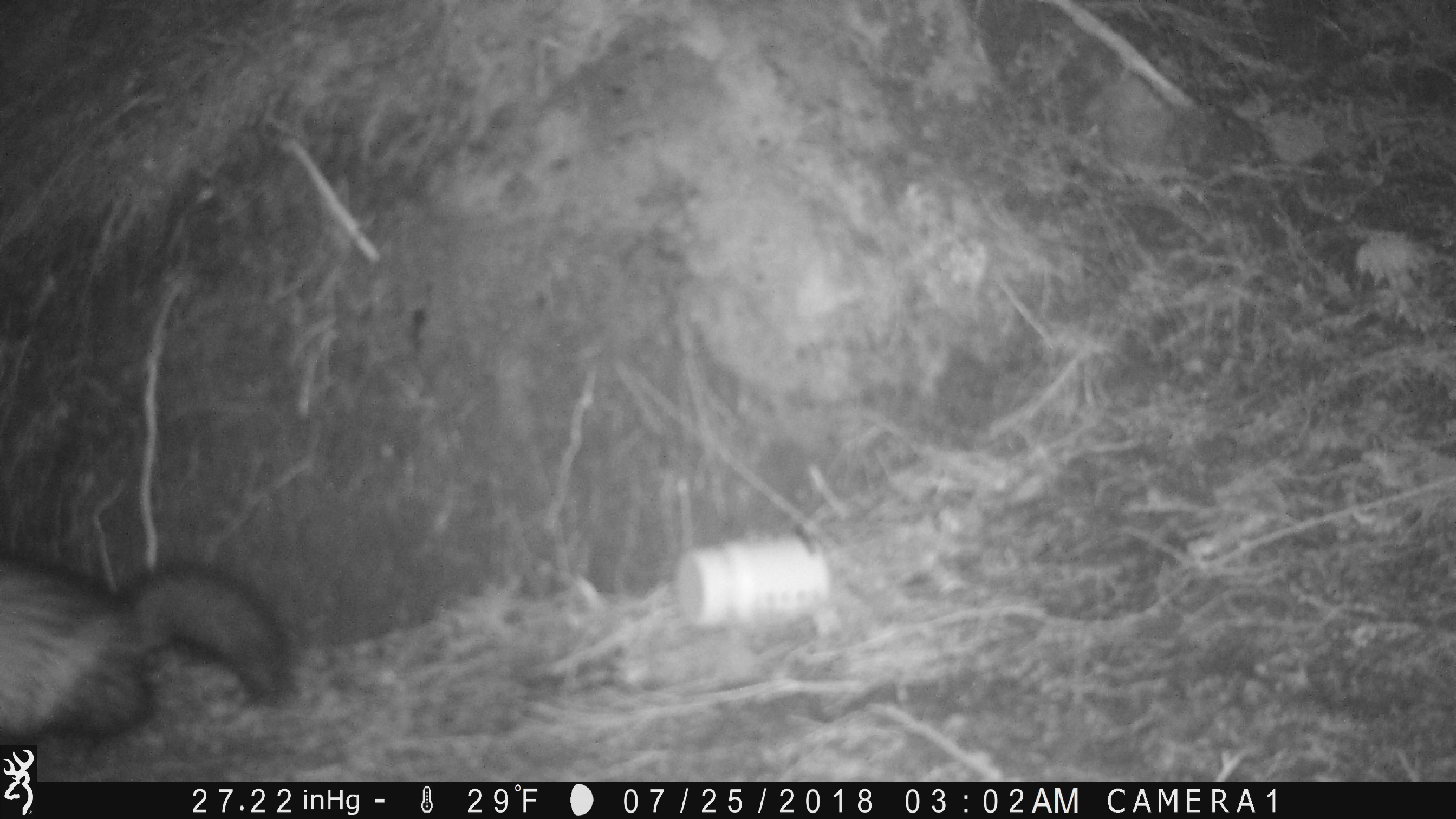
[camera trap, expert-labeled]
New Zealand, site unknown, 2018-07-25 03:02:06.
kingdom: Animalia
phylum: Chordata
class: Mammalia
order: Carnivora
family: Mustelidae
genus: Mustela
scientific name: Mustela furo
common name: ferret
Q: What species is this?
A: Ferret (Mustela furo).